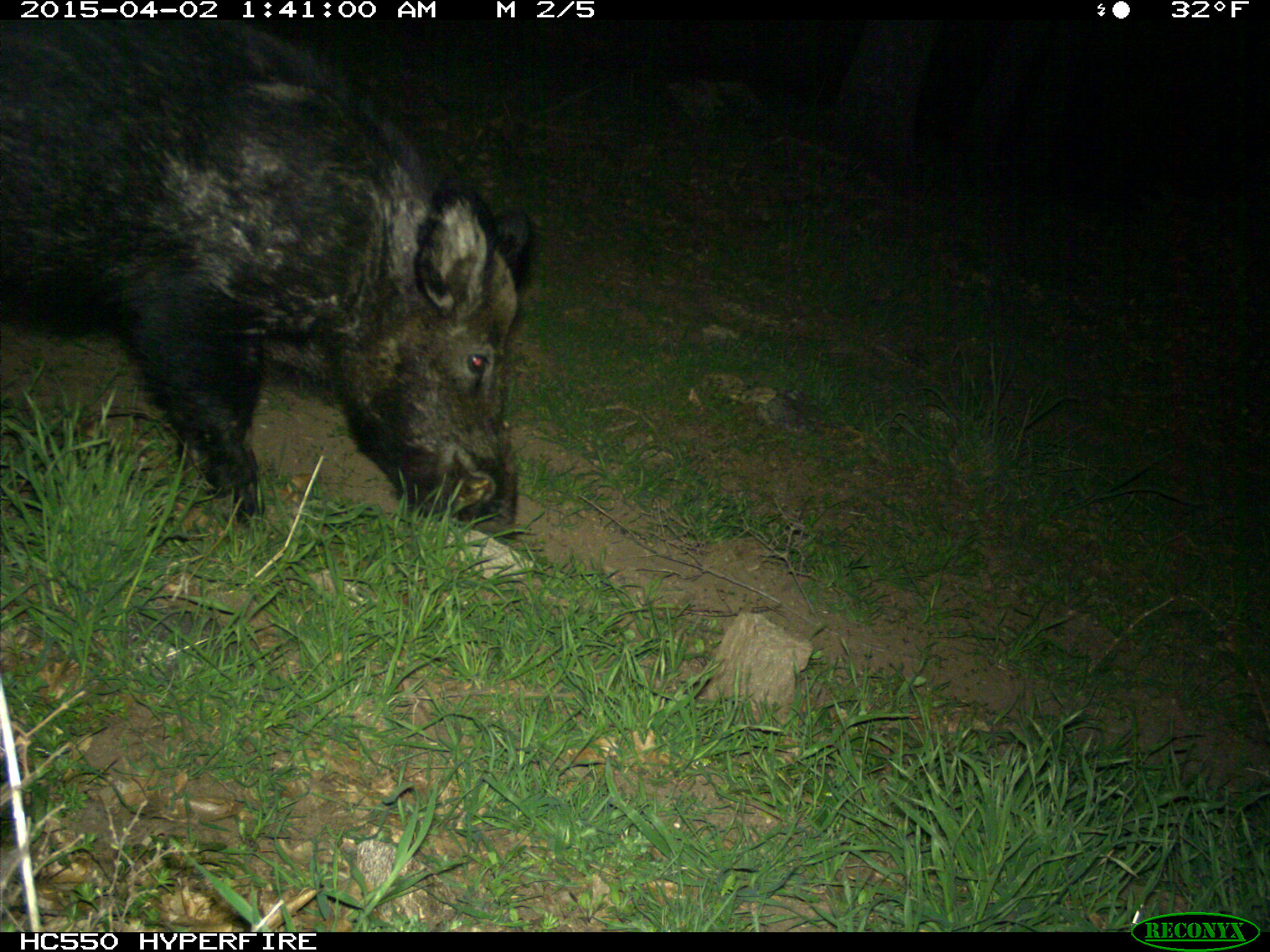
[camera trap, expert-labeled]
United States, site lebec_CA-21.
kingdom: Animalia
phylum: Chordata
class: Mammalia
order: Artiodactyla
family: Suidae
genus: Sus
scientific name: Sus scrofa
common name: wild boar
Sus scrofa (wild boar).